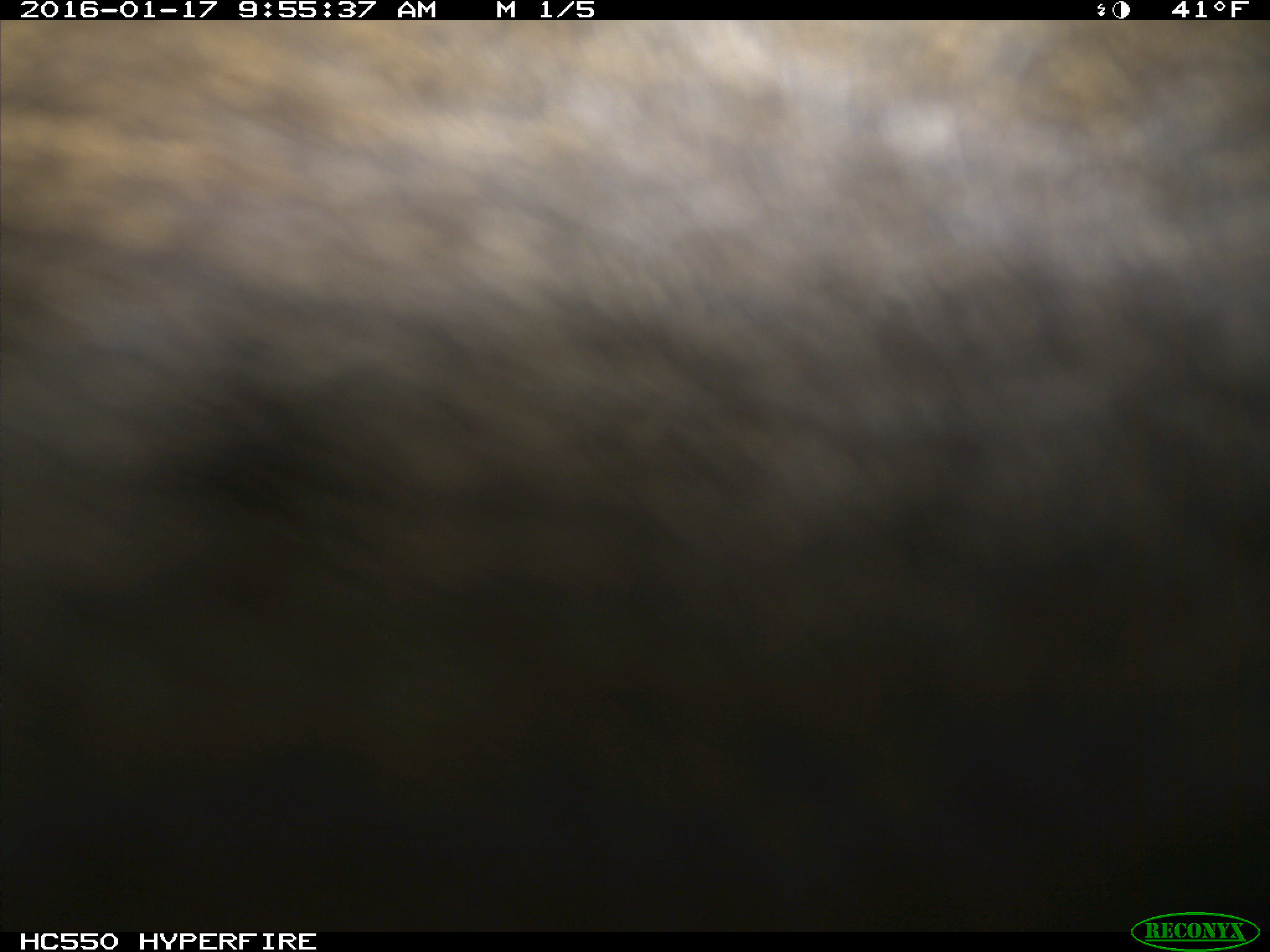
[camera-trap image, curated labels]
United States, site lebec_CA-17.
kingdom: Animalia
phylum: Chordata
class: Mammalia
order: Artiodactyla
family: Cervidae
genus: Cervus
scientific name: Cervus canadensis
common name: elk